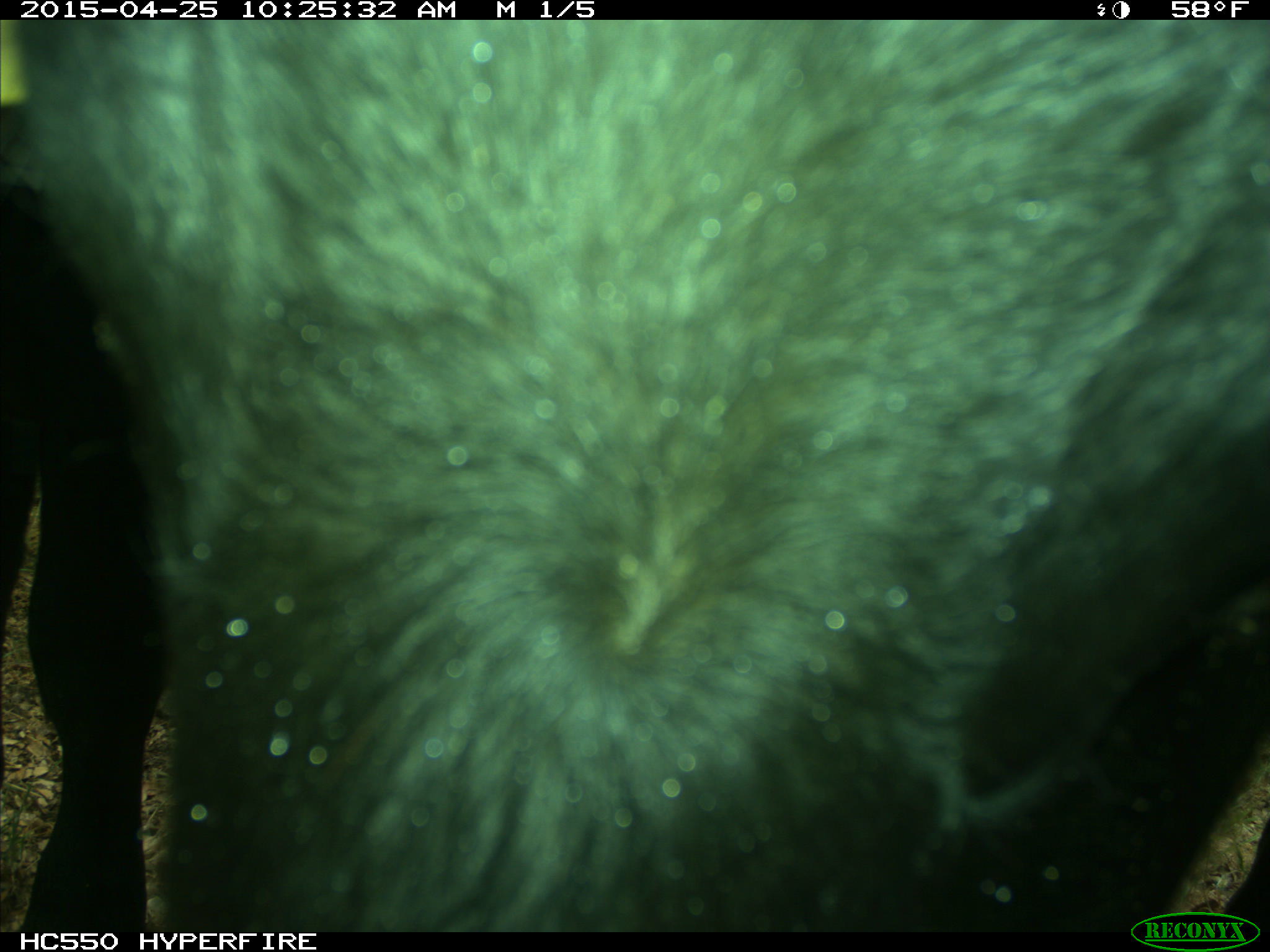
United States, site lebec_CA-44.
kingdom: Animalia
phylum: Chordata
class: Mammalia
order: Artiodactyla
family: Suidae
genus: Sus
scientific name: Sus scrofa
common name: wild boar